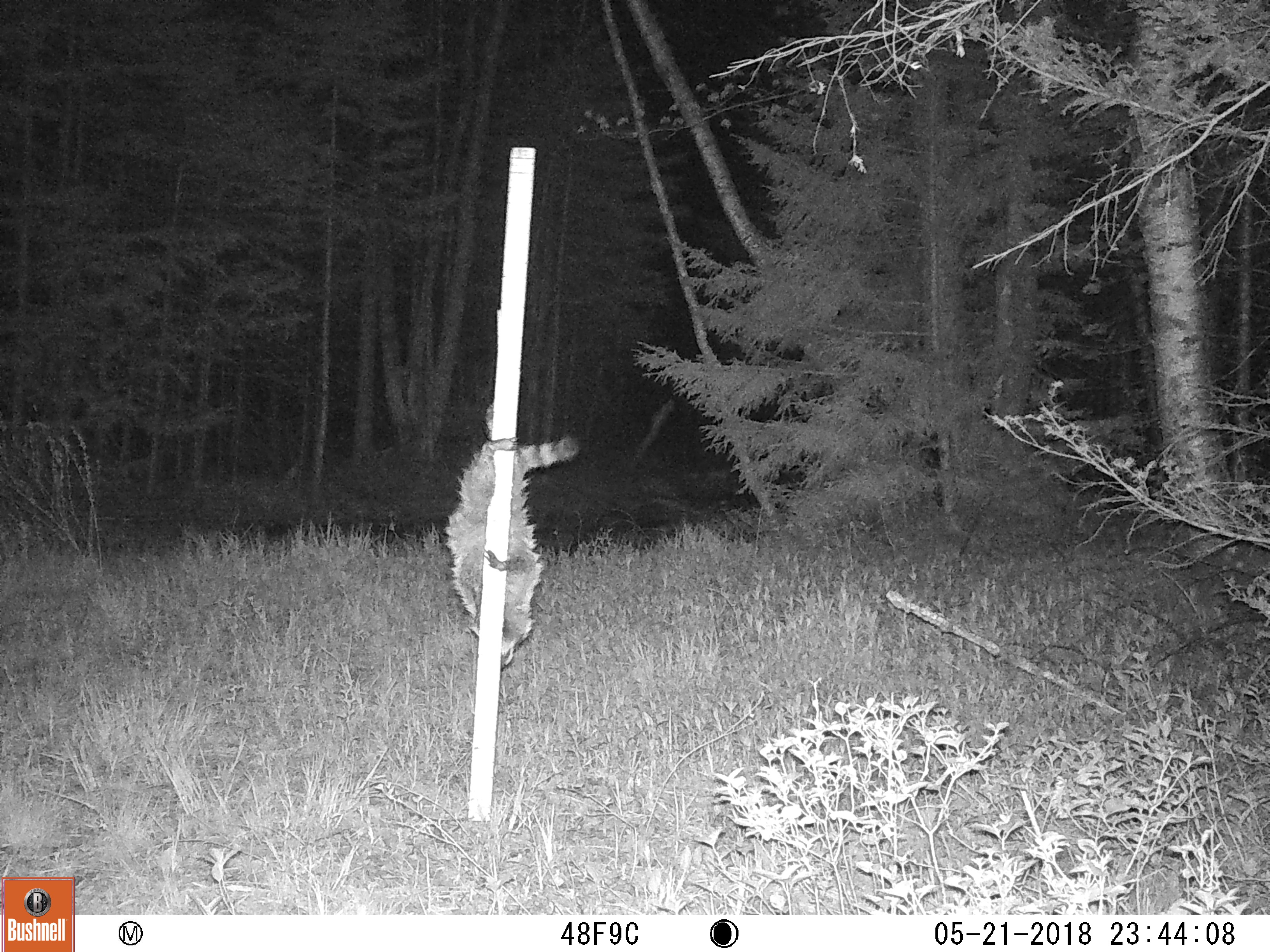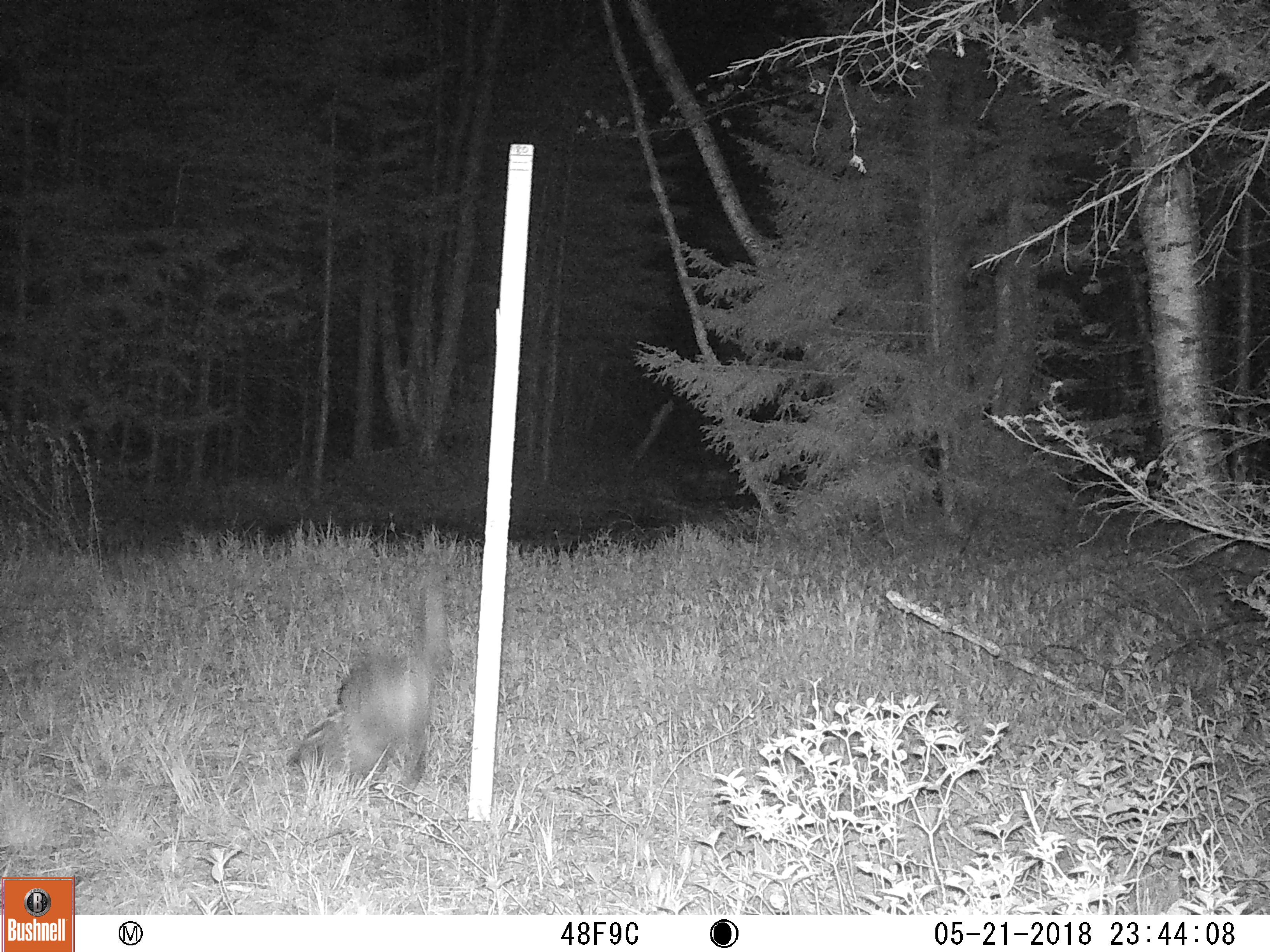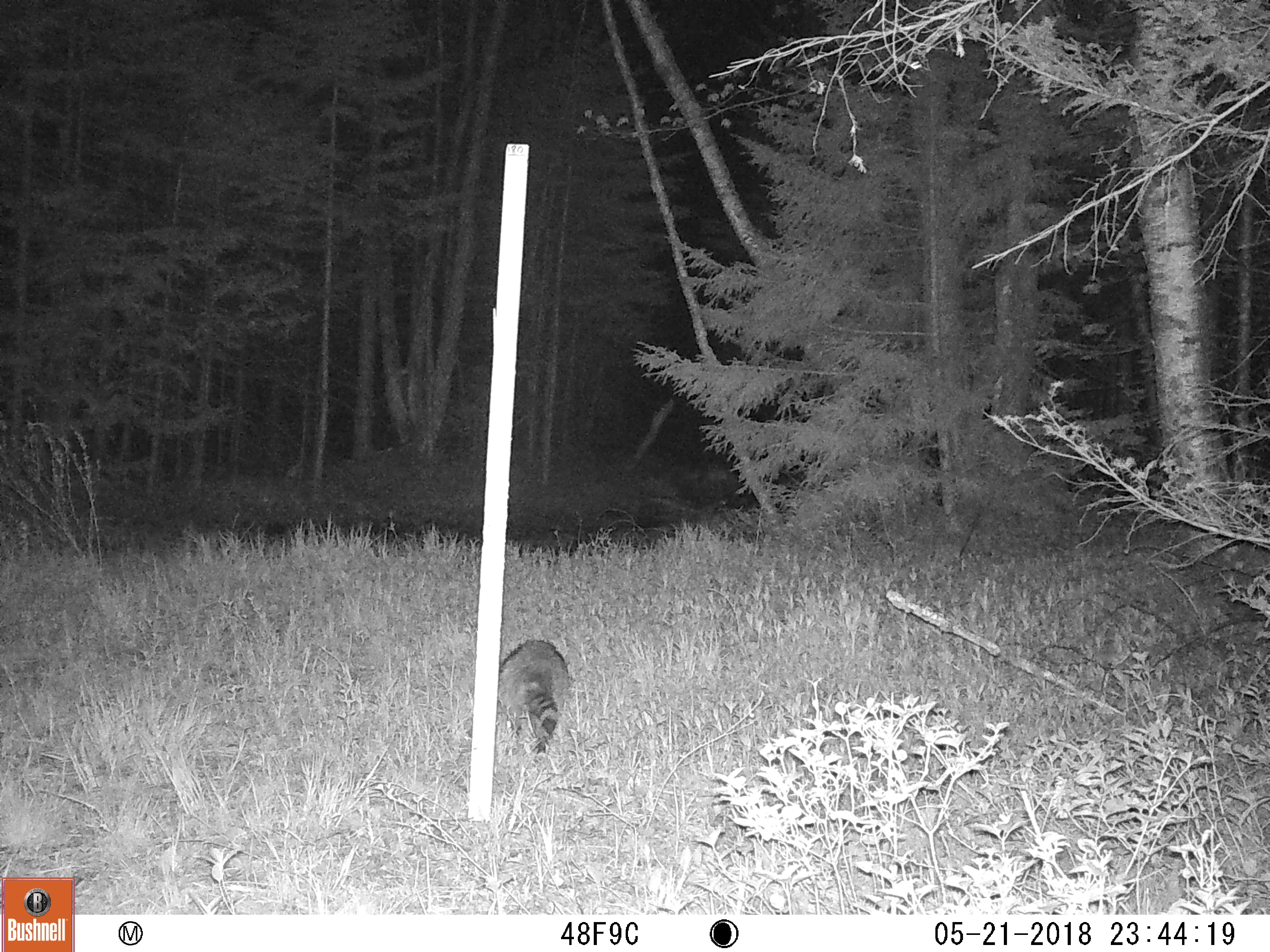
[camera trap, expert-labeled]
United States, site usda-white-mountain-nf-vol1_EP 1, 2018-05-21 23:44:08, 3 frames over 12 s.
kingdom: Animalia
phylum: Chordata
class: Mammalia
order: Carnivora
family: Procyonidae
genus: Procyon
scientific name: Procyon lotor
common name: raccoon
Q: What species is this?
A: Raccoon (Procyon lotor).